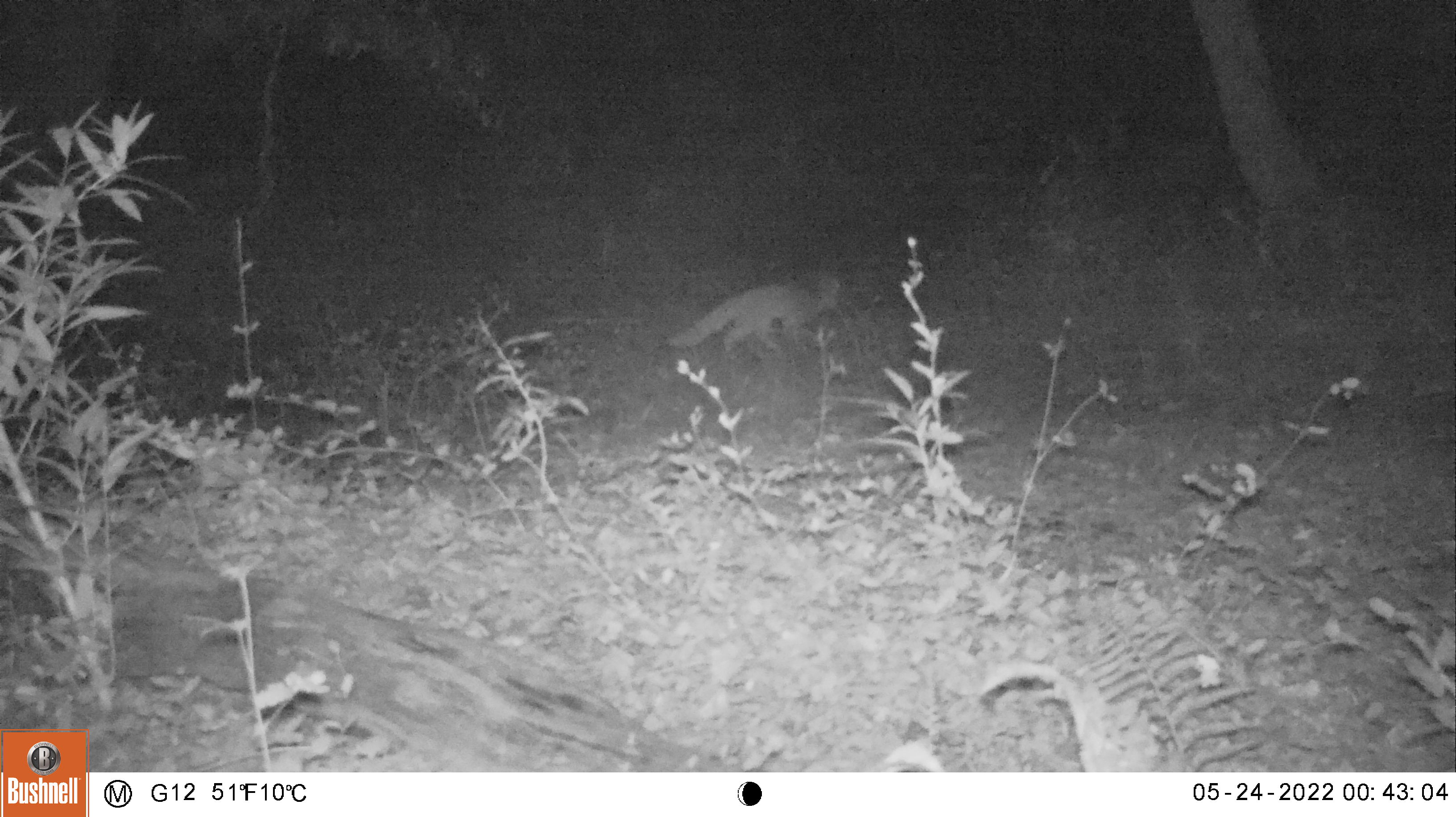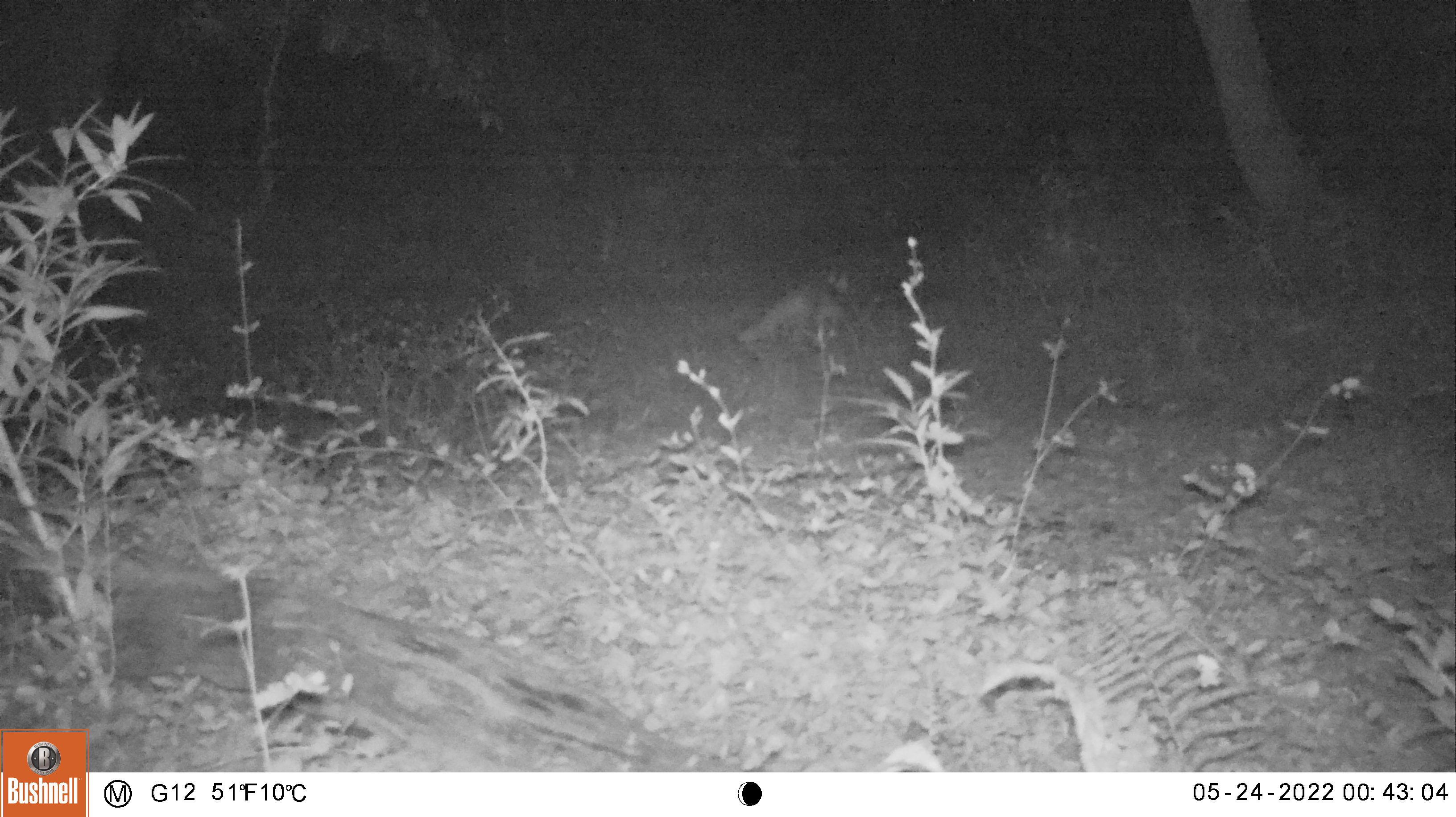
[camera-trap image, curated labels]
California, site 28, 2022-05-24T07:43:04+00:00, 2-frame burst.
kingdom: Animalia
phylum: Chordata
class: Mammalia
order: Carnivora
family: Canidae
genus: Urocyon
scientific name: Urocyon cinereoargenteus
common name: gray fox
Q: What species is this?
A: Gray fox (Urocyon cinereoargenteus).